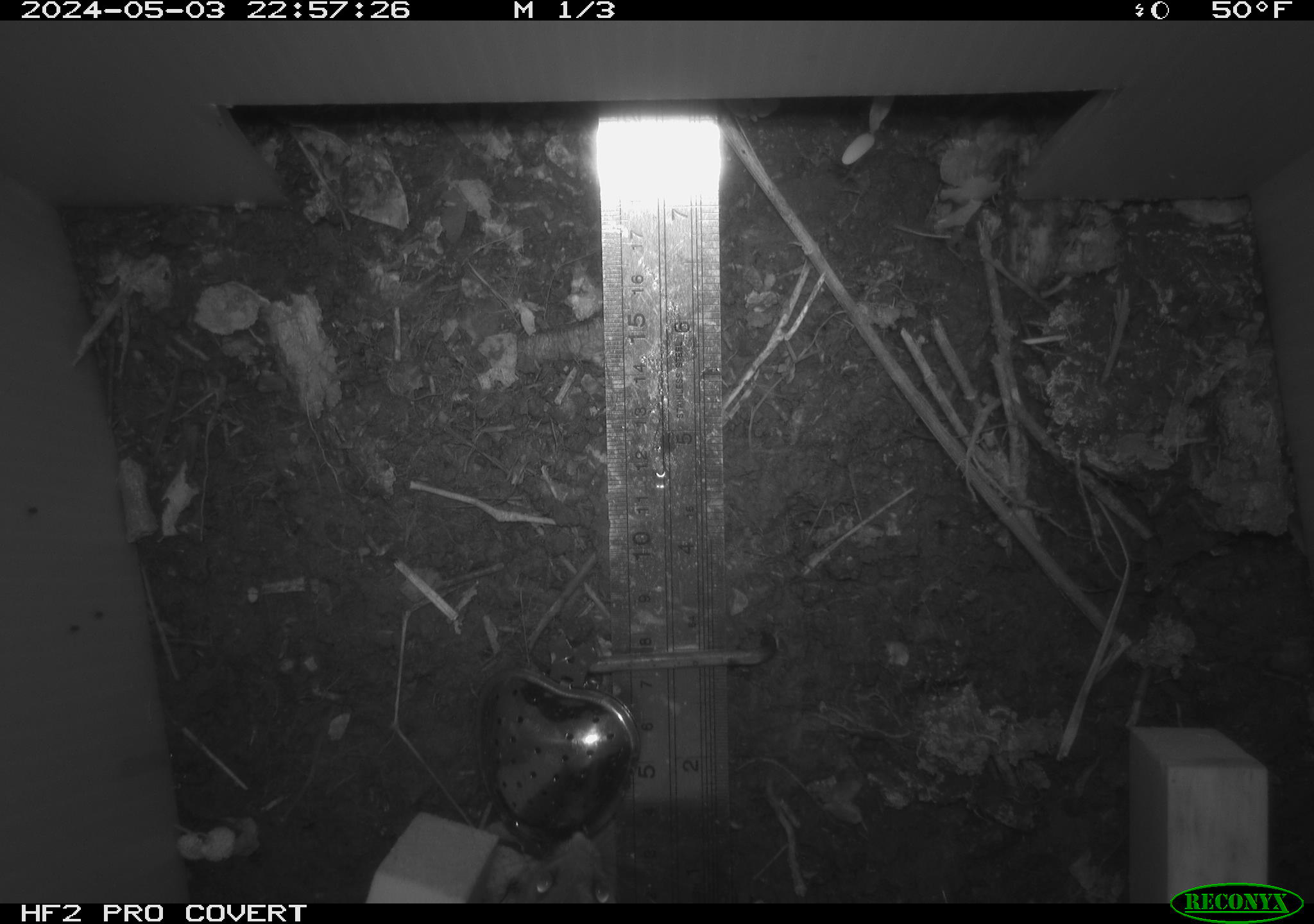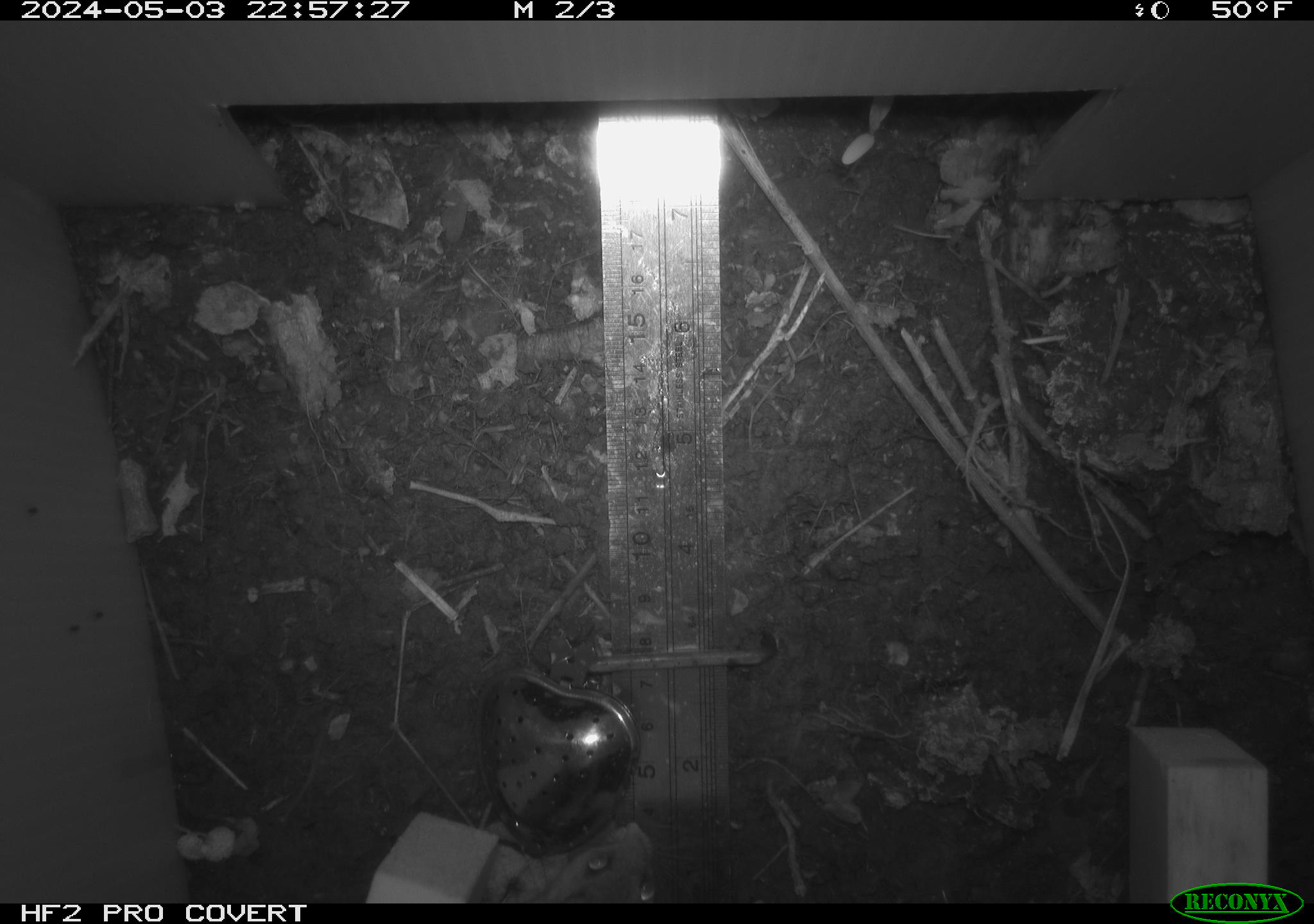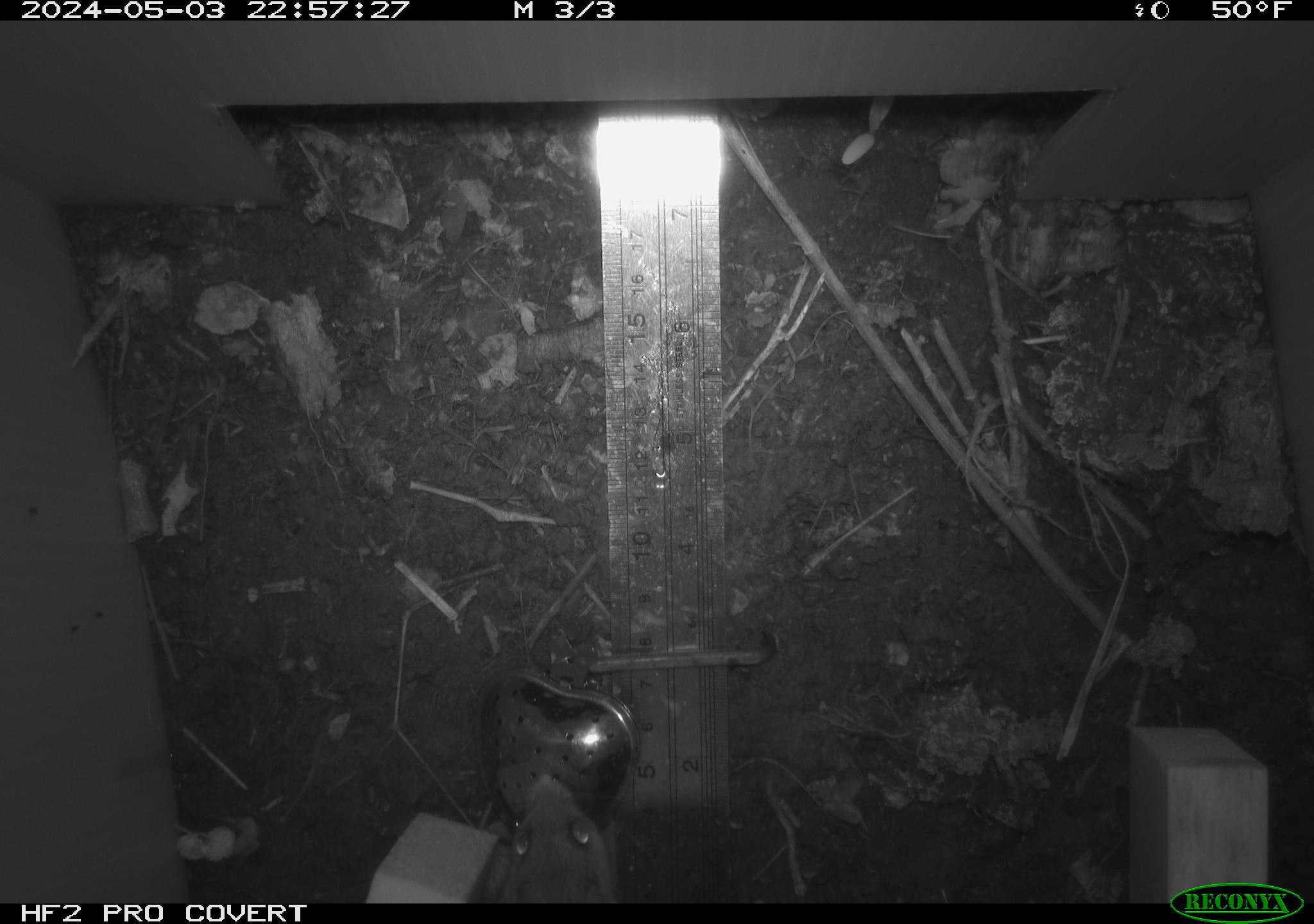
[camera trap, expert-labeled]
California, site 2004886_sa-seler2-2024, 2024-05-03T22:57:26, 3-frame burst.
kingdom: Animalia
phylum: Chordata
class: Mammalia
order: Rodentia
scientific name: Rodentia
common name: mouse species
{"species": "mouse species (Rodentia)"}